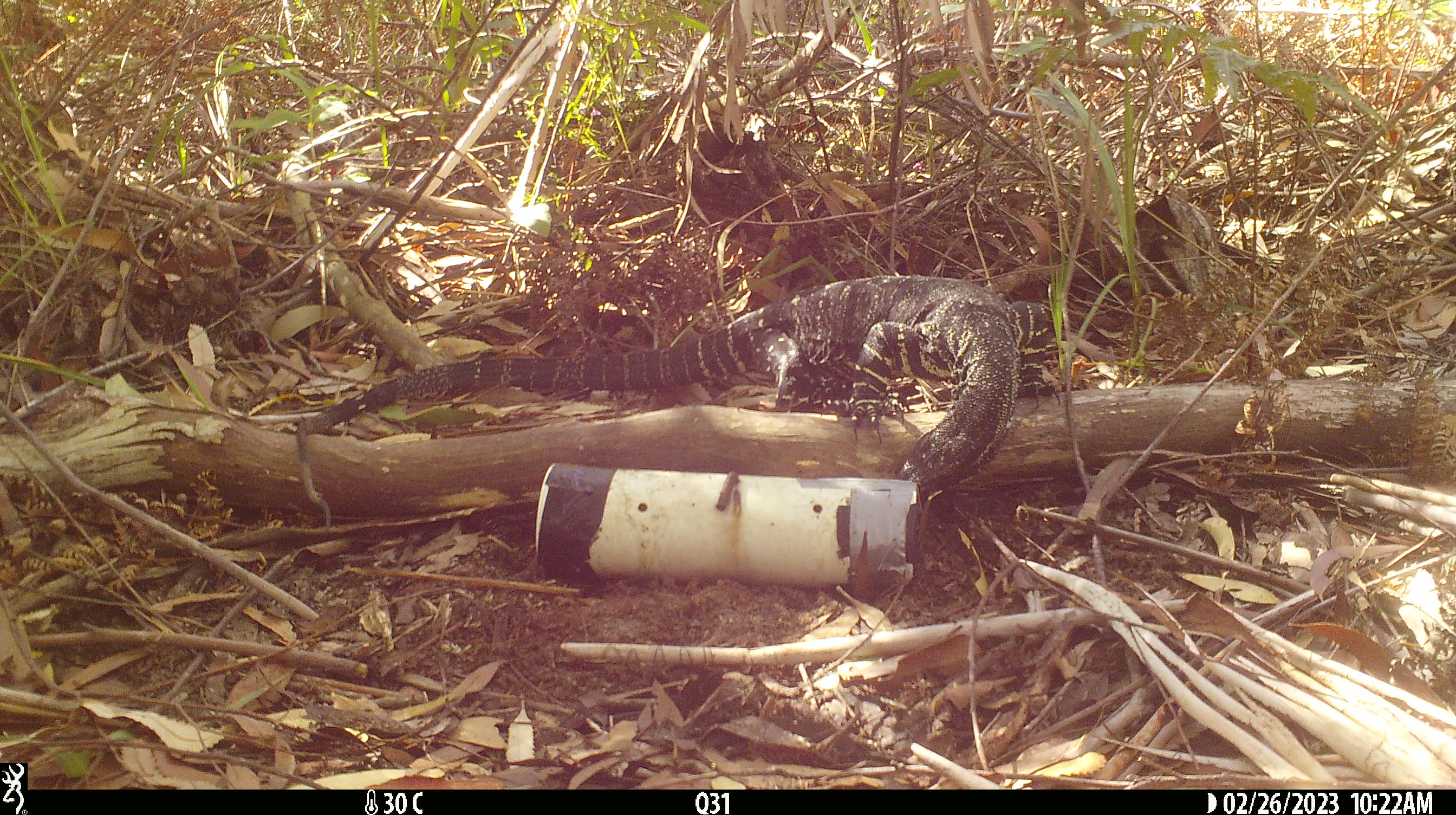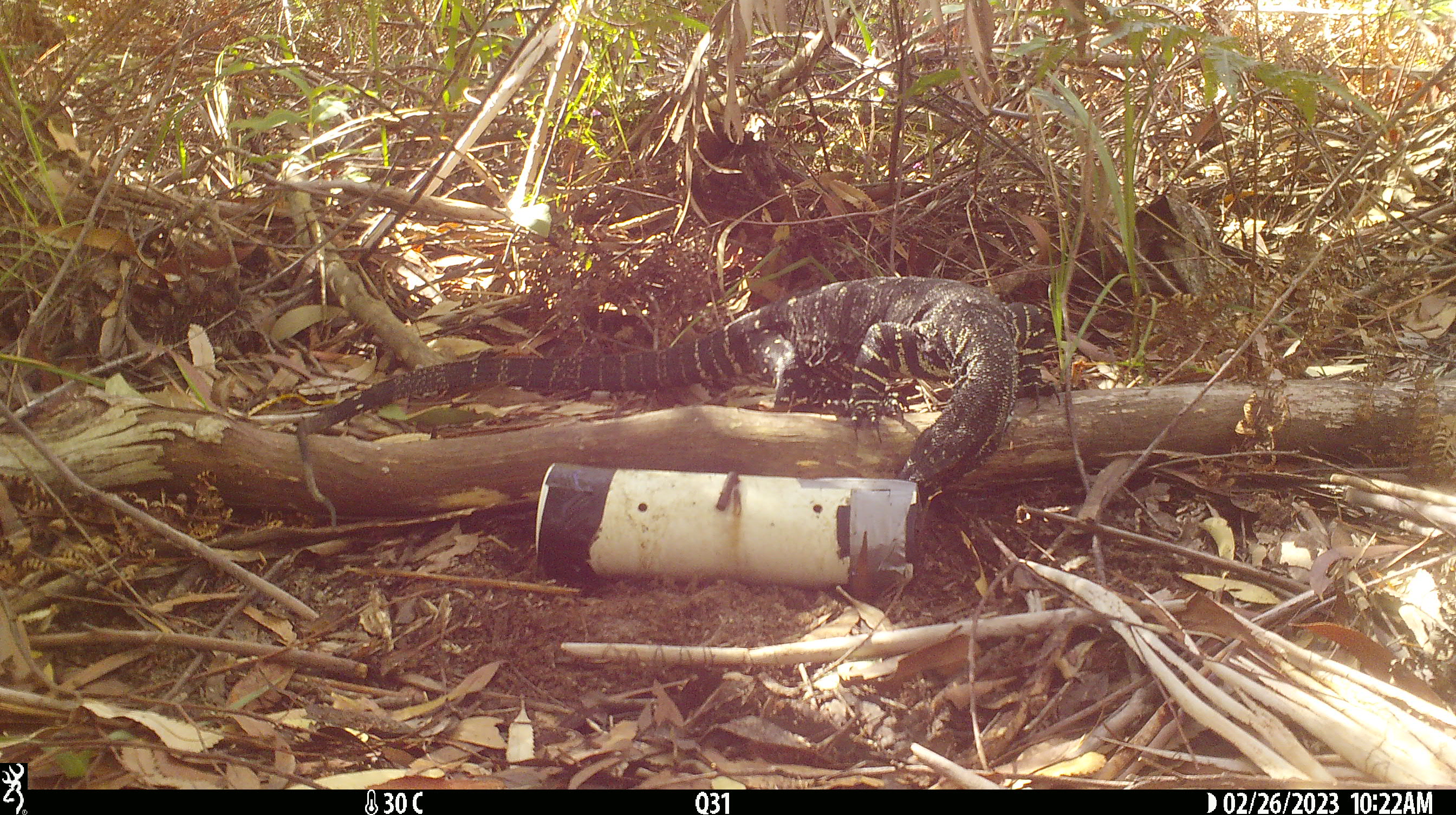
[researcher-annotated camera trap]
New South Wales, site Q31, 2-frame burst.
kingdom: Animalia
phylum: Chordata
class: Reptilia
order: Squamata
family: Varanidae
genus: Varanus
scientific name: Varanus varius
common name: lace monitor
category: goanna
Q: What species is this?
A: Goanna (lace monitor) (Varanus varius).